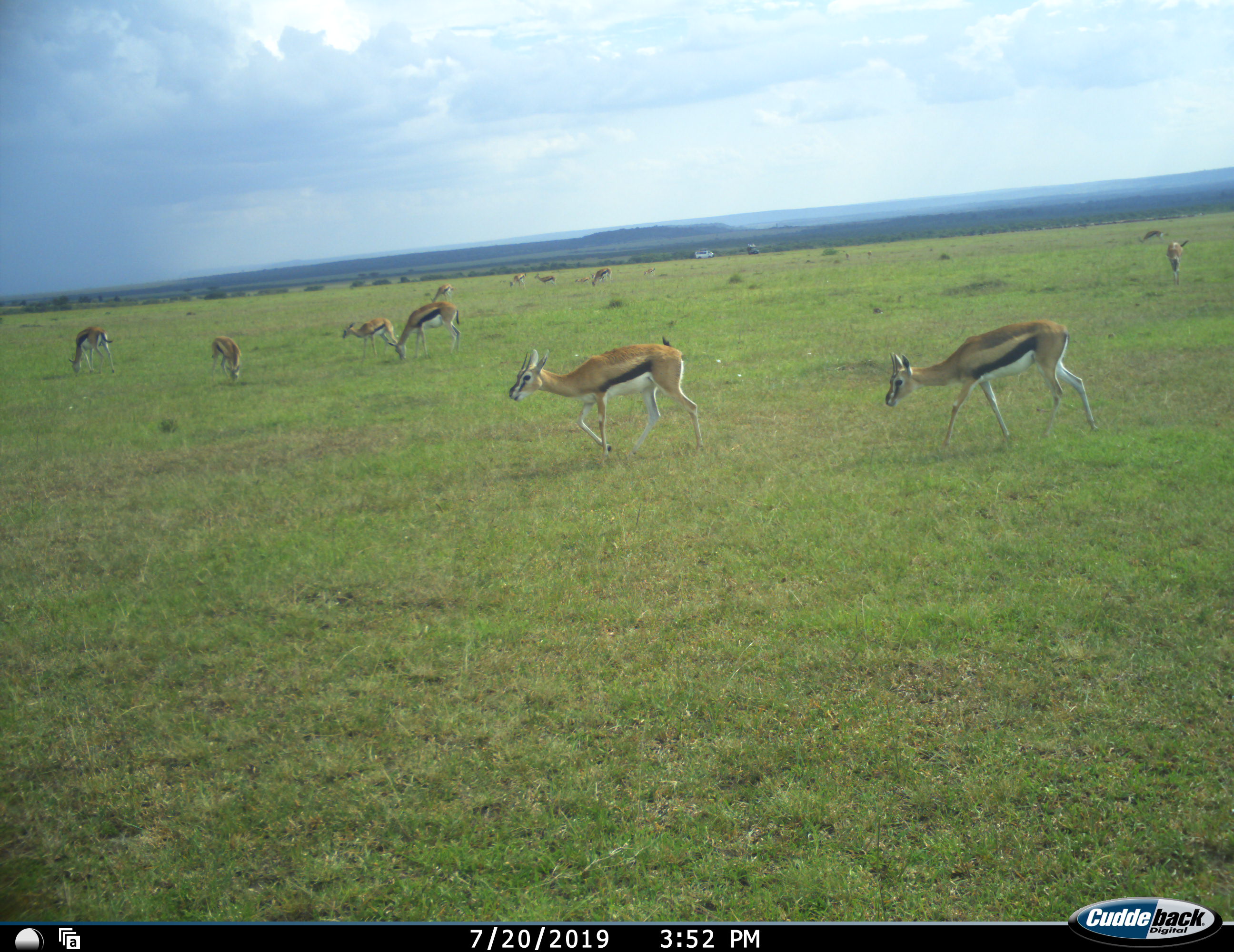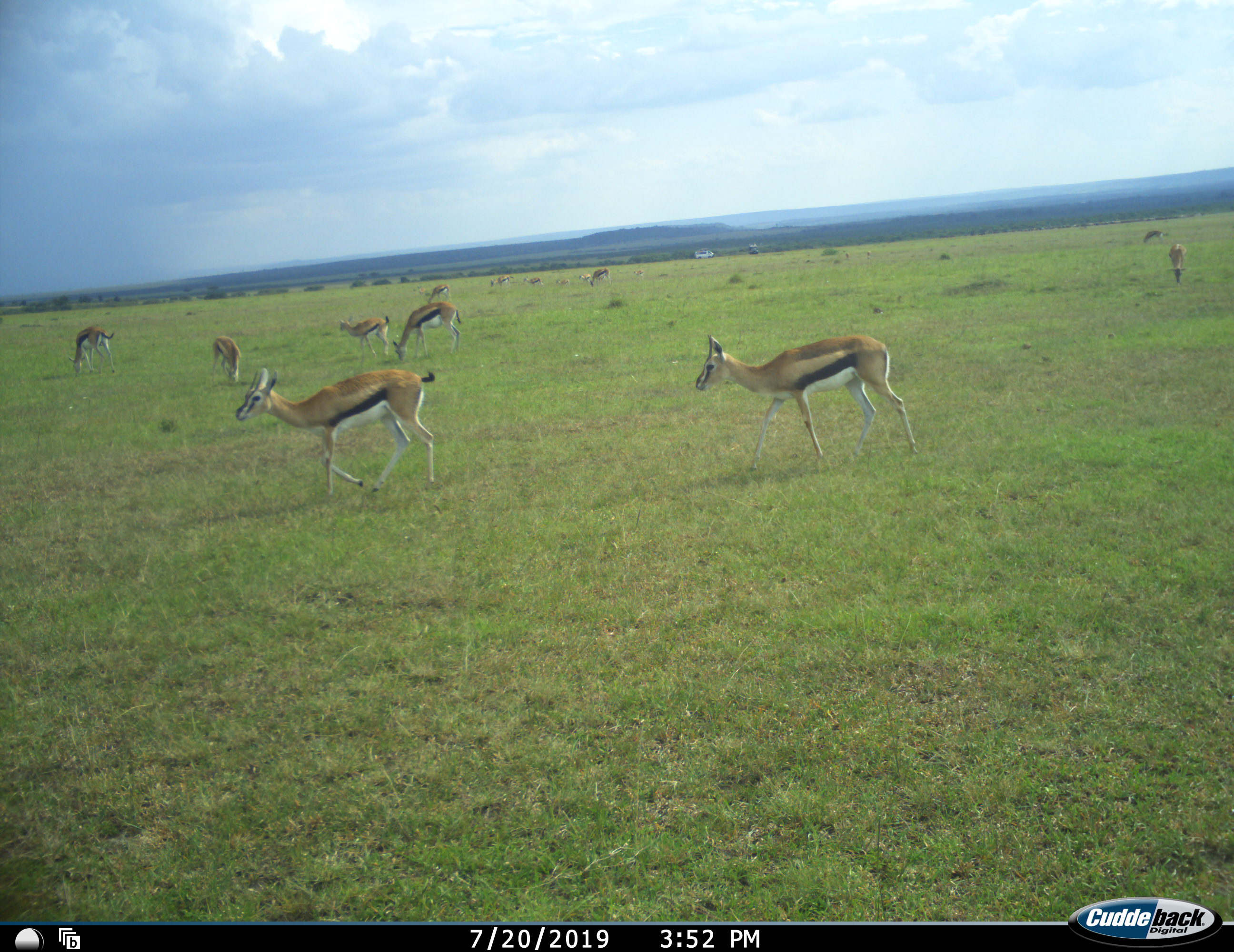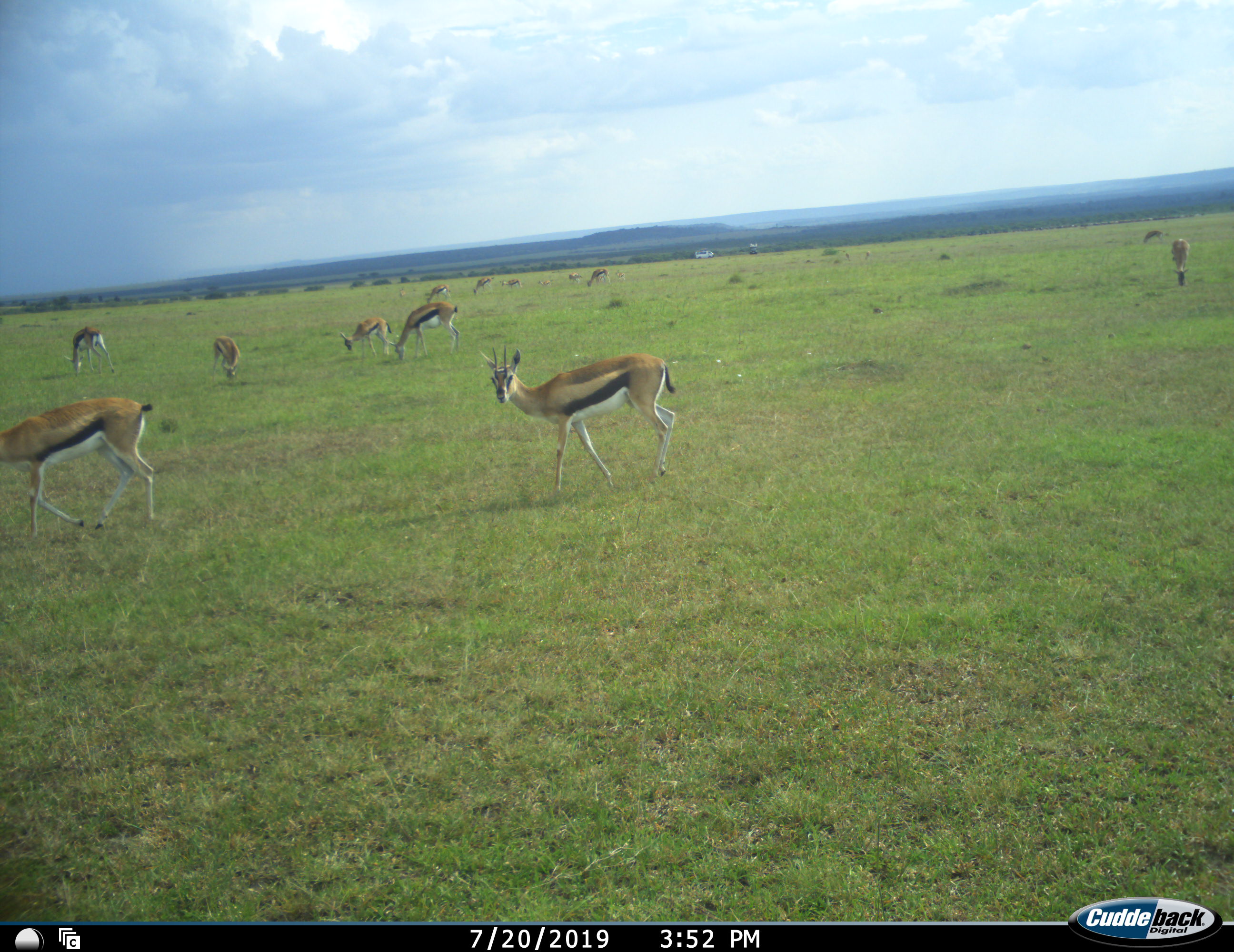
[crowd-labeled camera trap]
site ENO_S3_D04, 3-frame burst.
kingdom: Animalia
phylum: Chordata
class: Mammalia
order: Artiodactyla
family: Bovidae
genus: Eudorcas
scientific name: Eudorcas thomsonii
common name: thomson's gazelle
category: gazellethomsons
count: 11-50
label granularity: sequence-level